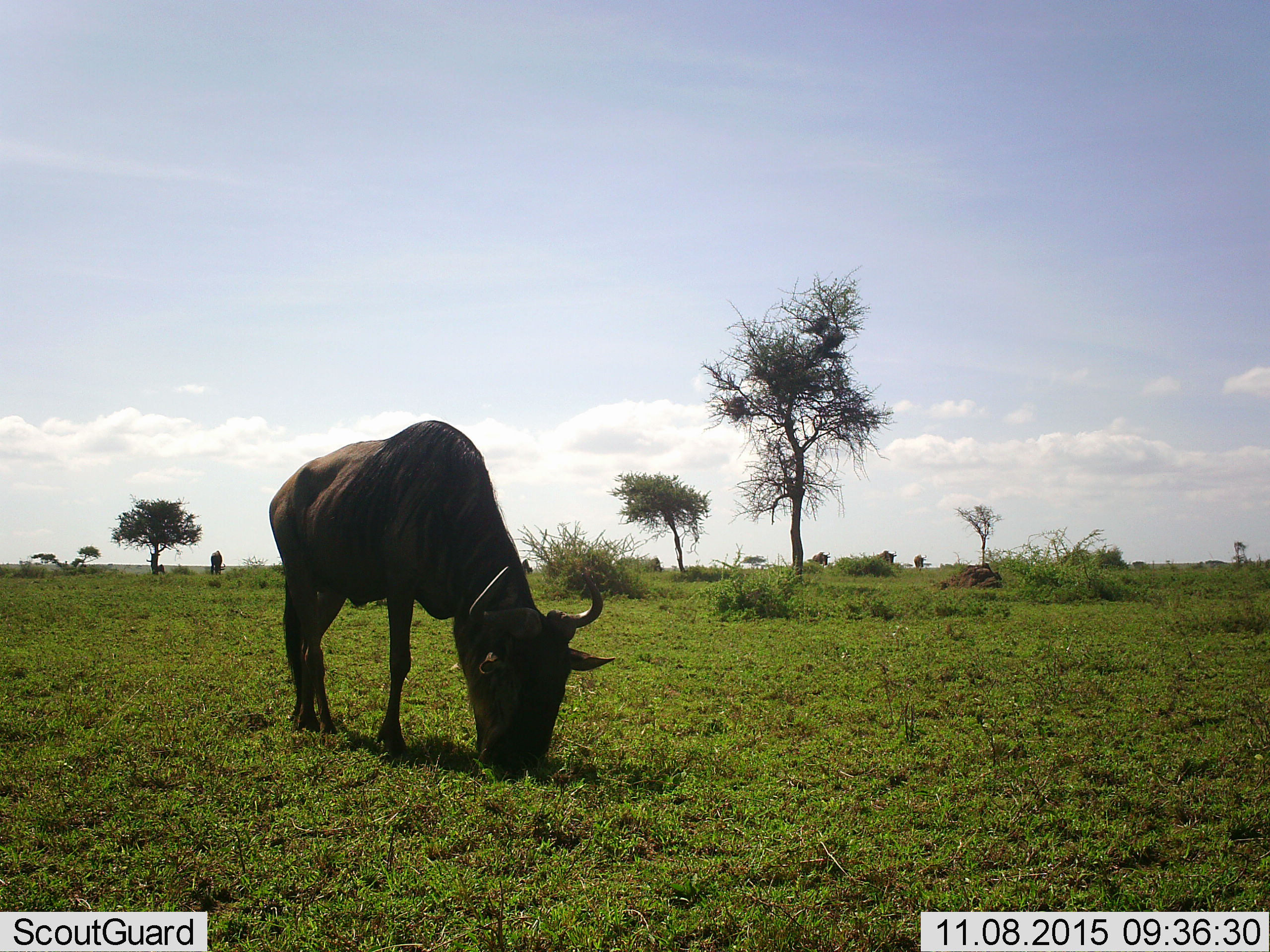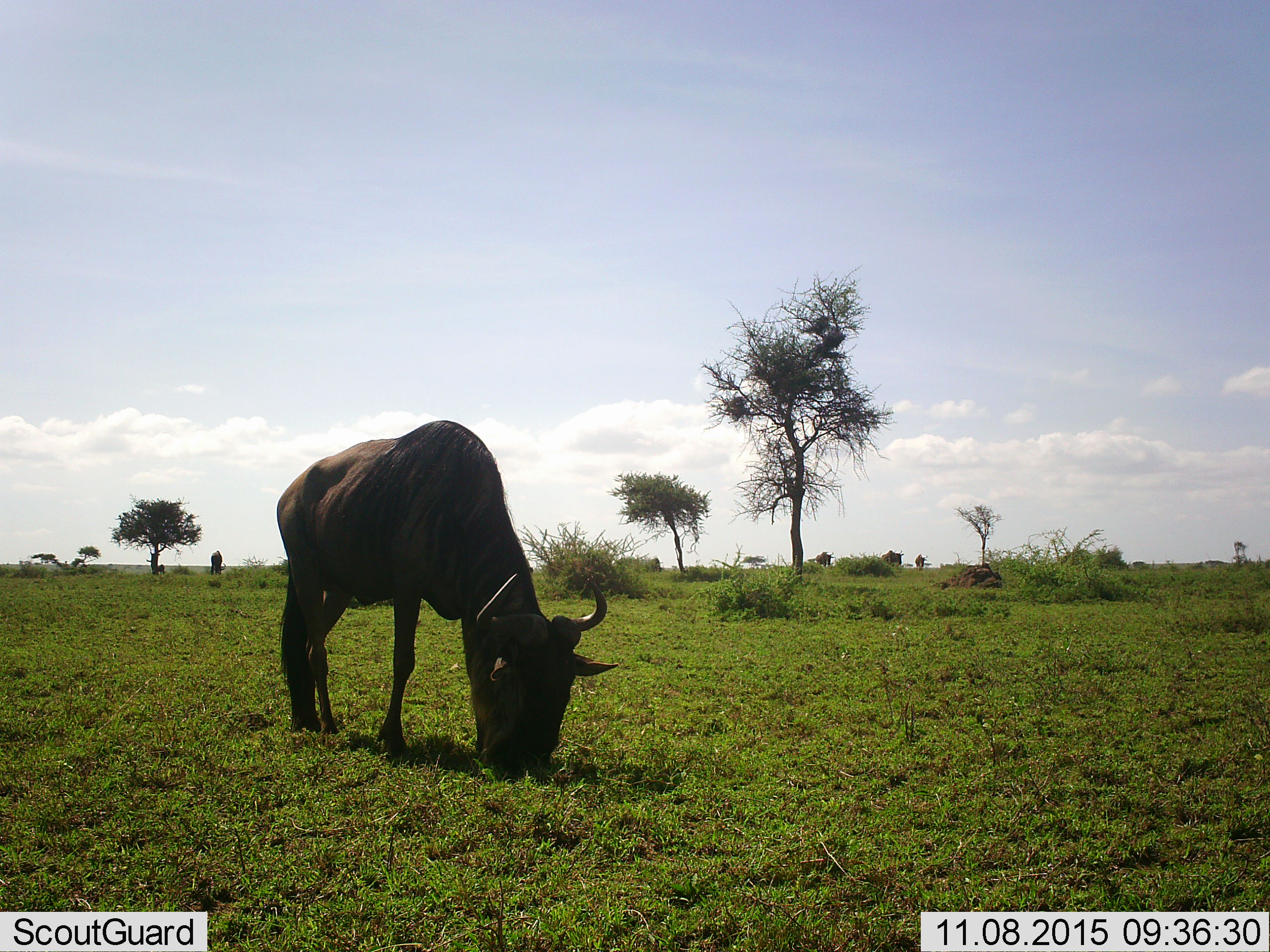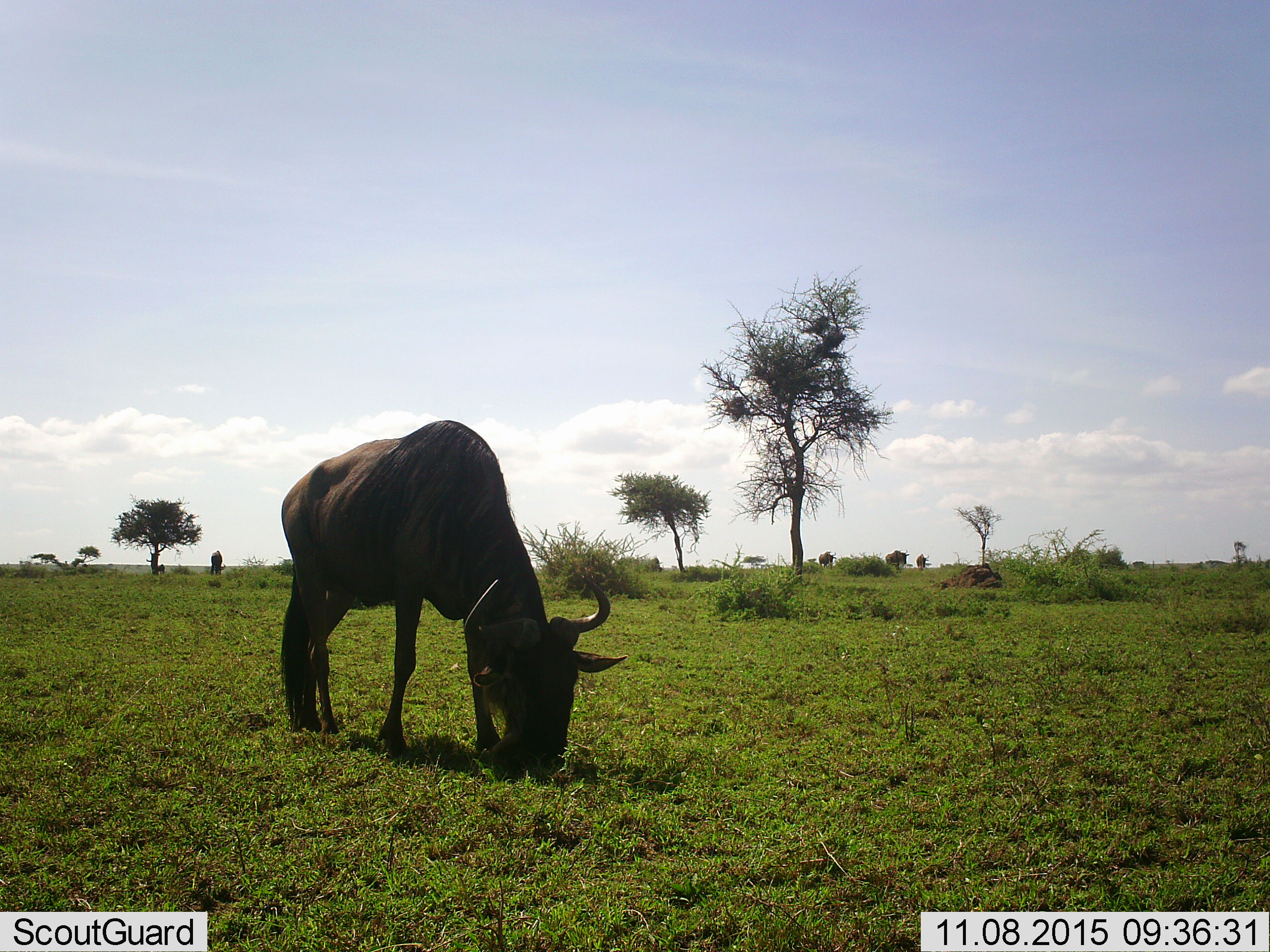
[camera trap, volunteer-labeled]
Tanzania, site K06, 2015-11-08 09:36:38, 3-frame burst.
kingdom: Animalia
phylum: Chordata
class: Mammalia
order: Artiodactyla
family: Bovidae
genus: Connochaetes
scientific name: Connochaetes taurinus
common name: blue wildebeest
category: wildebeest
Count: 5.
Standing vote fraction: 50%.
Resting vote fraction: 17%.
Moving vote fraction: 67%.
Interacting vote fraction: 17%.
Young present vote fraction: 0%.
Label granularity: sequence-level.